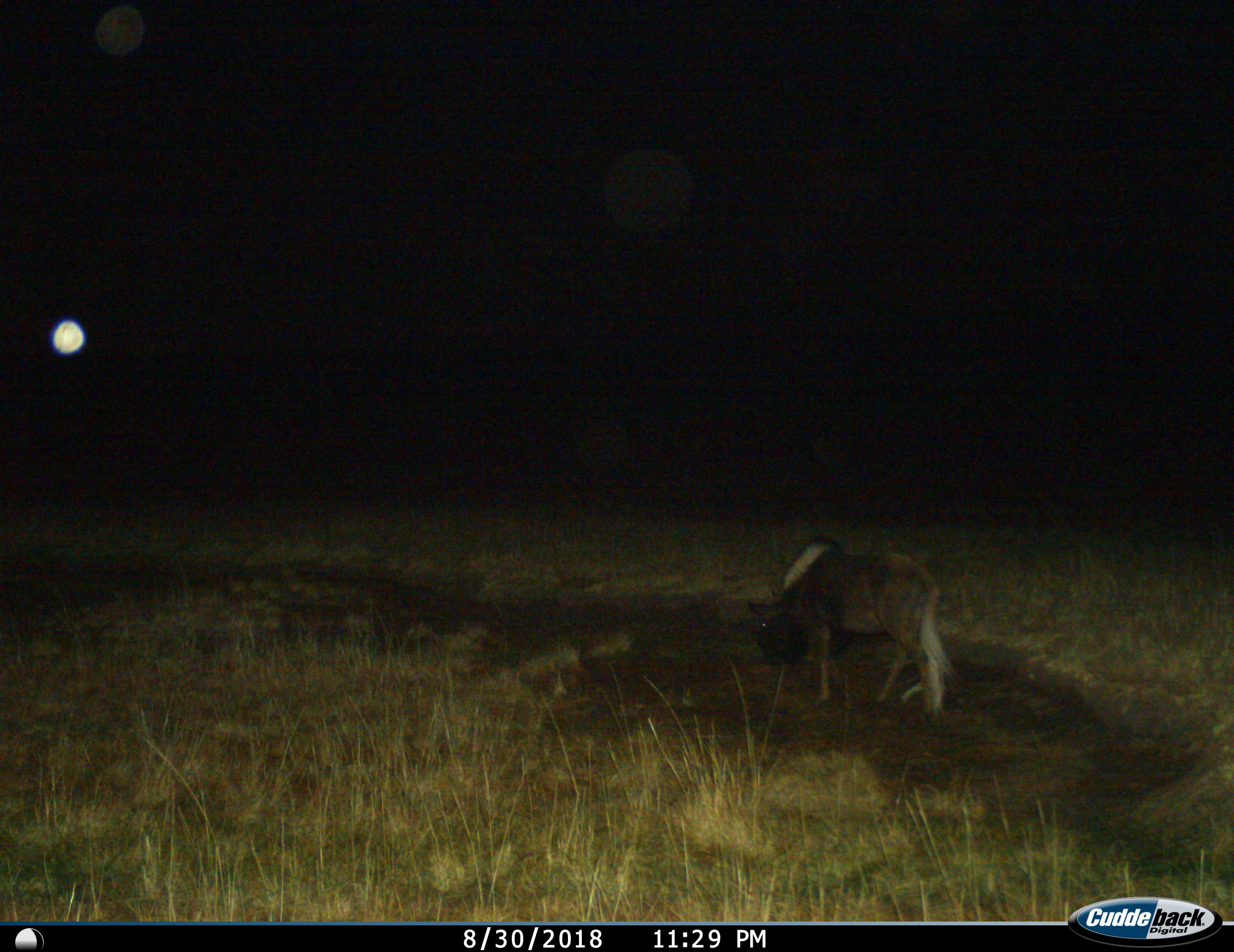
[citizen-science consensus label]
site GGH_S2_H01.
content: unidentified animal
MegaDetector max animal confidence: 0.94